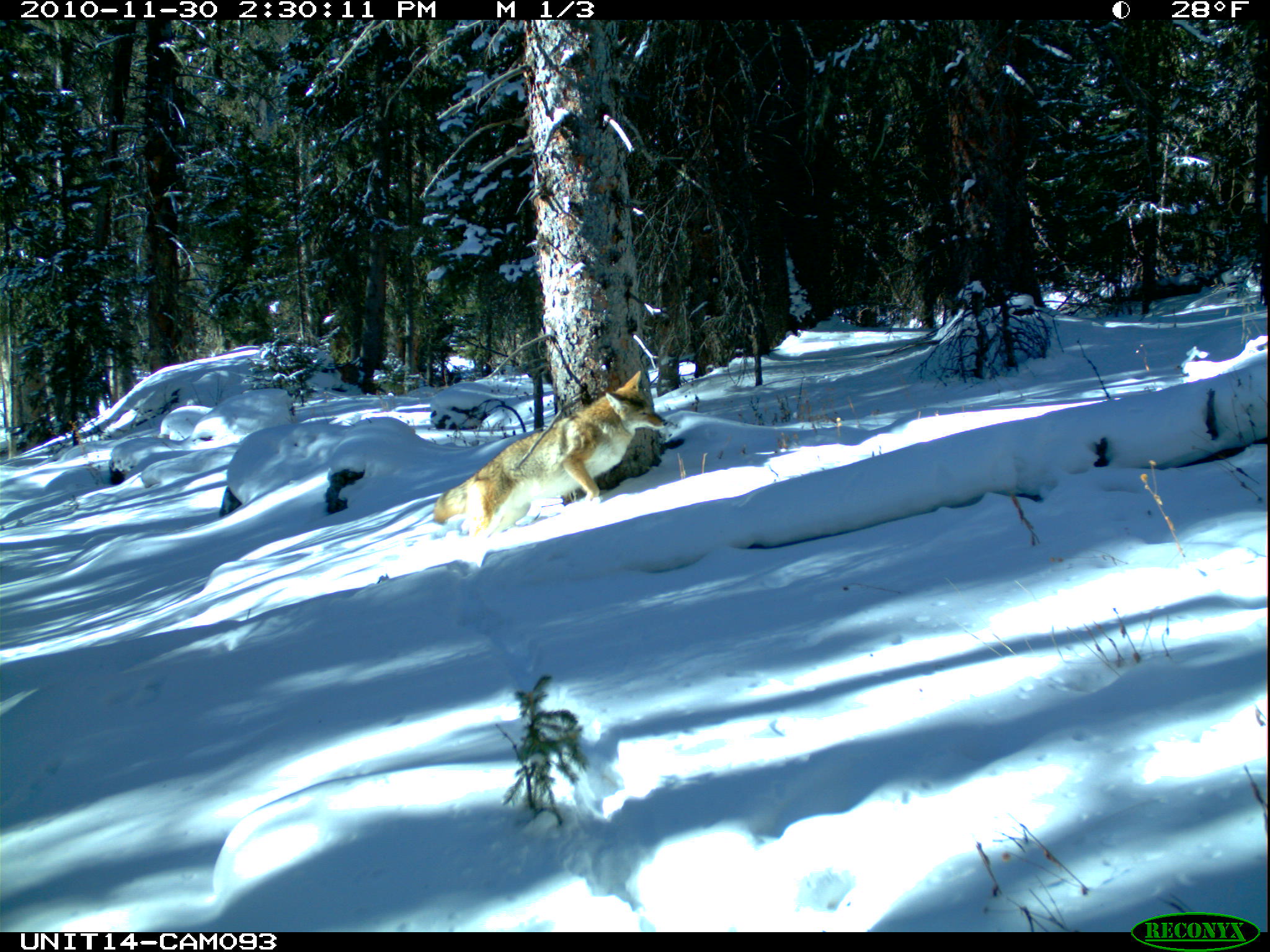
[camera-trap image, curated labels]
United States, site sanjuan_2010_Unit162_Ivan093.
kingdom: Animalia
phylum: Chordata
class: Mammalia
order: Carnivora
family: Canidae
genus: Canis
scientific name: Canis latrans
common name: coyote